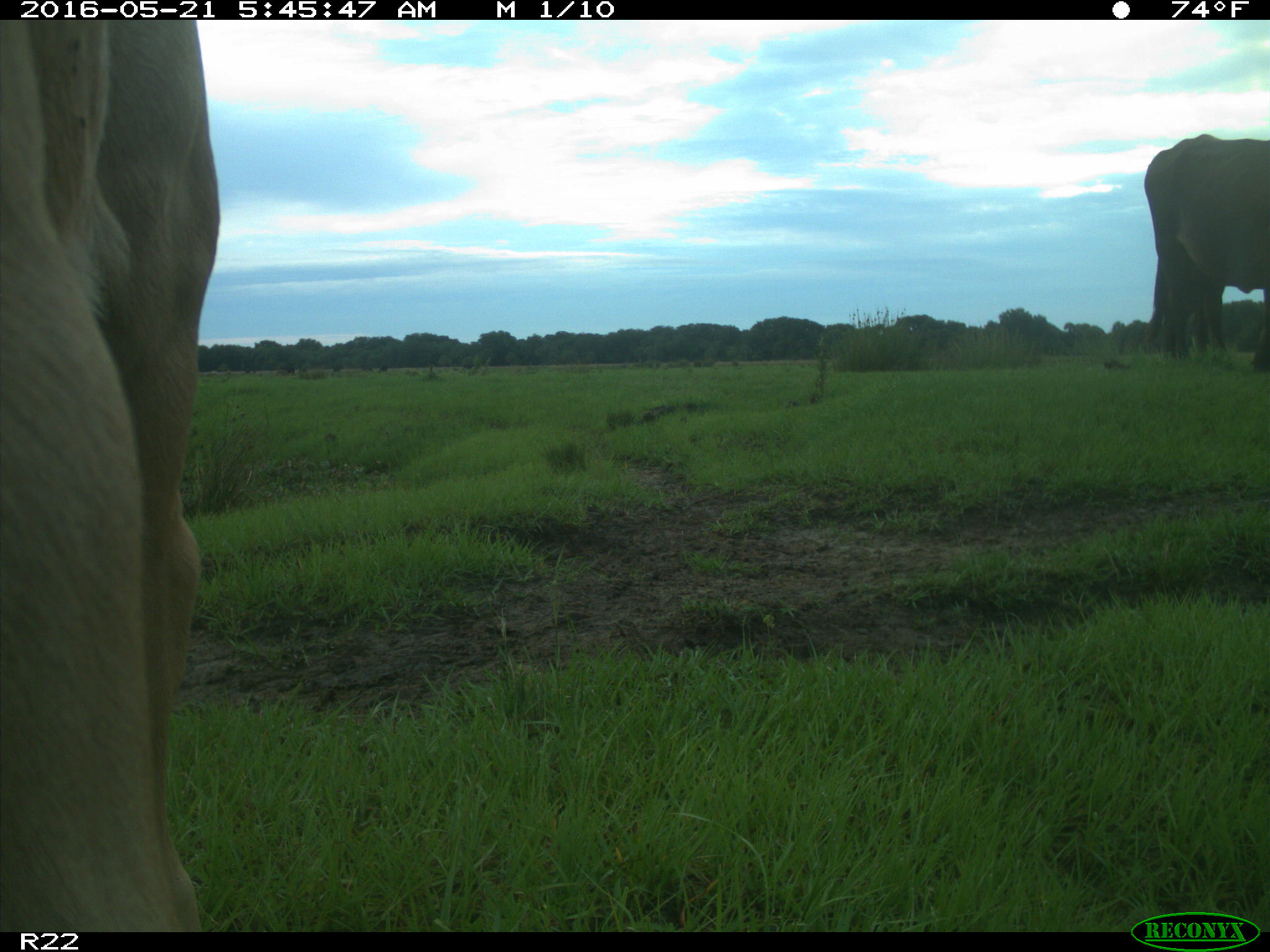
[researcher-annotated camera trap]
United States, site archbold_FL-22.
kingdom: Animalia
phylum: Chordata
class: Mammalia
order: Artiodactyla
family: Bovidae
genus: Bos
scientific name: Bos taurus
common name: domestic cow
Bos taurus (domestic cow).